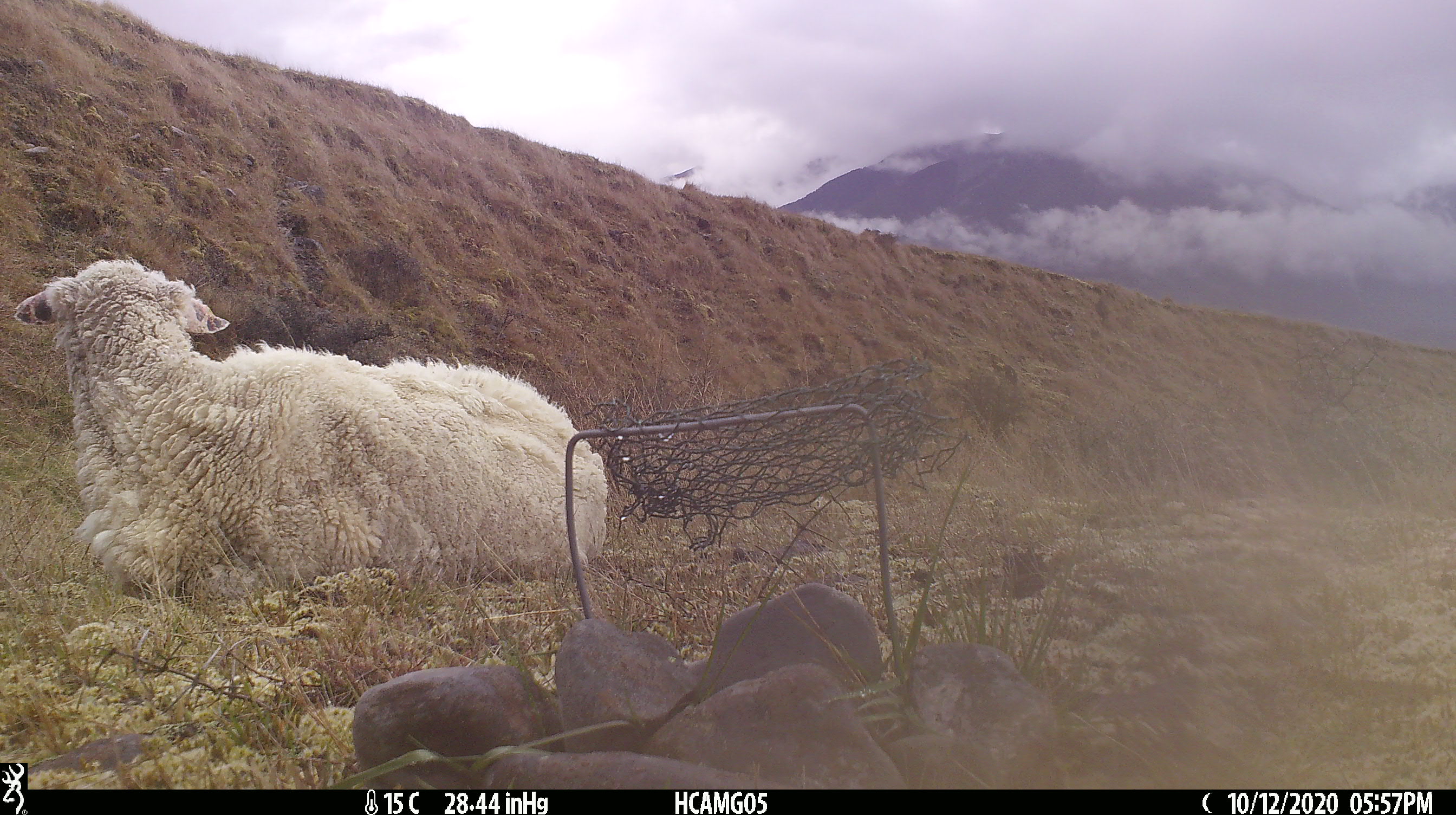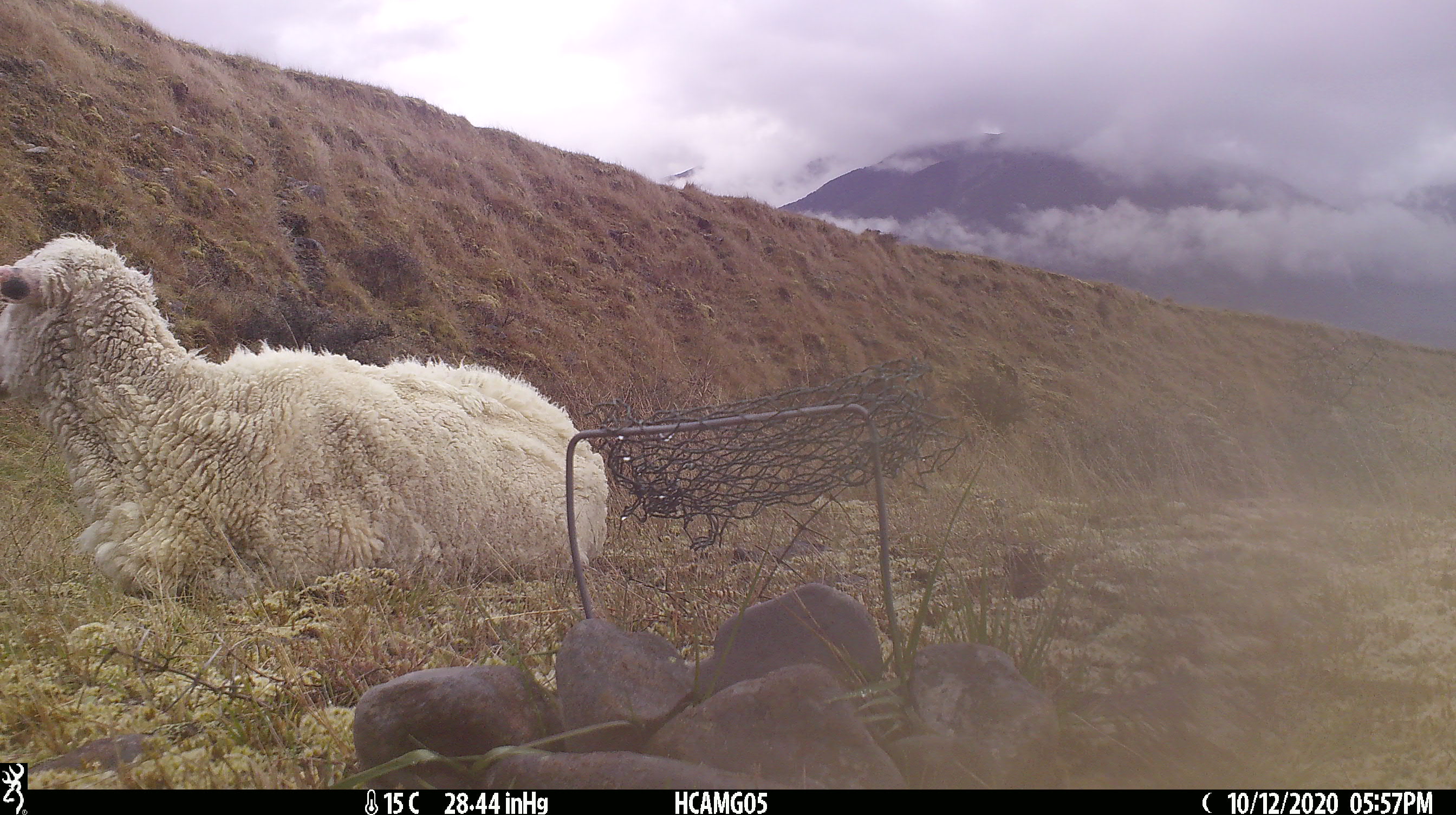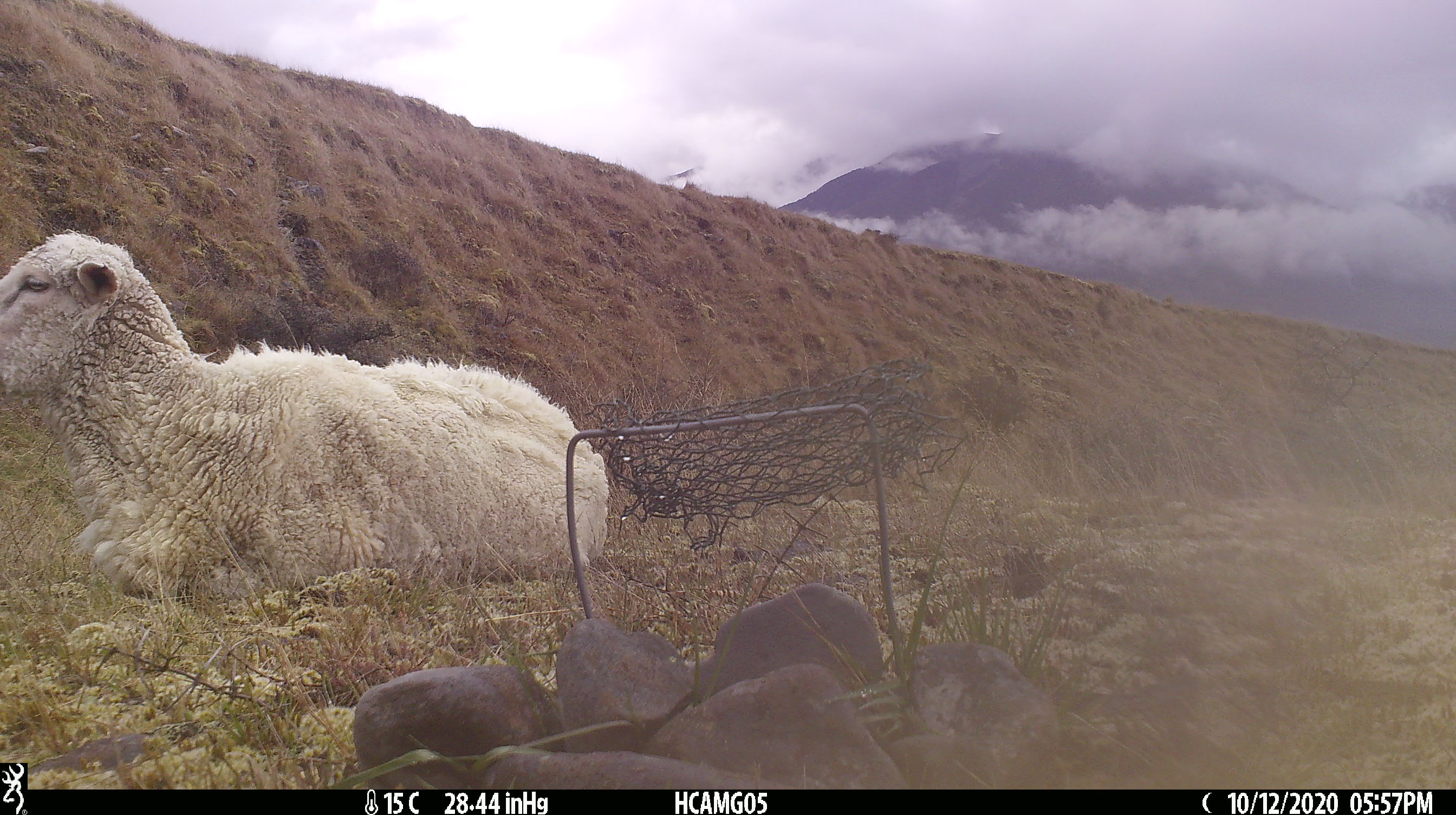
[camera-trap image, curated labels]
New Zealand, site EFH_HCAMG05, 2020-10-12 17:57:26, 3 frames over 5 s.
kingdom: Animalia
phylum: Chordata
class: Mammalia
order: Artiodactyla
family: Bovidae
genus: Ovis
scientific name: Ovis aries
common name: domestic sheep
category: sheep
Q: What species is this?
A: Sheep (domestic sheep) (Ovis aries).